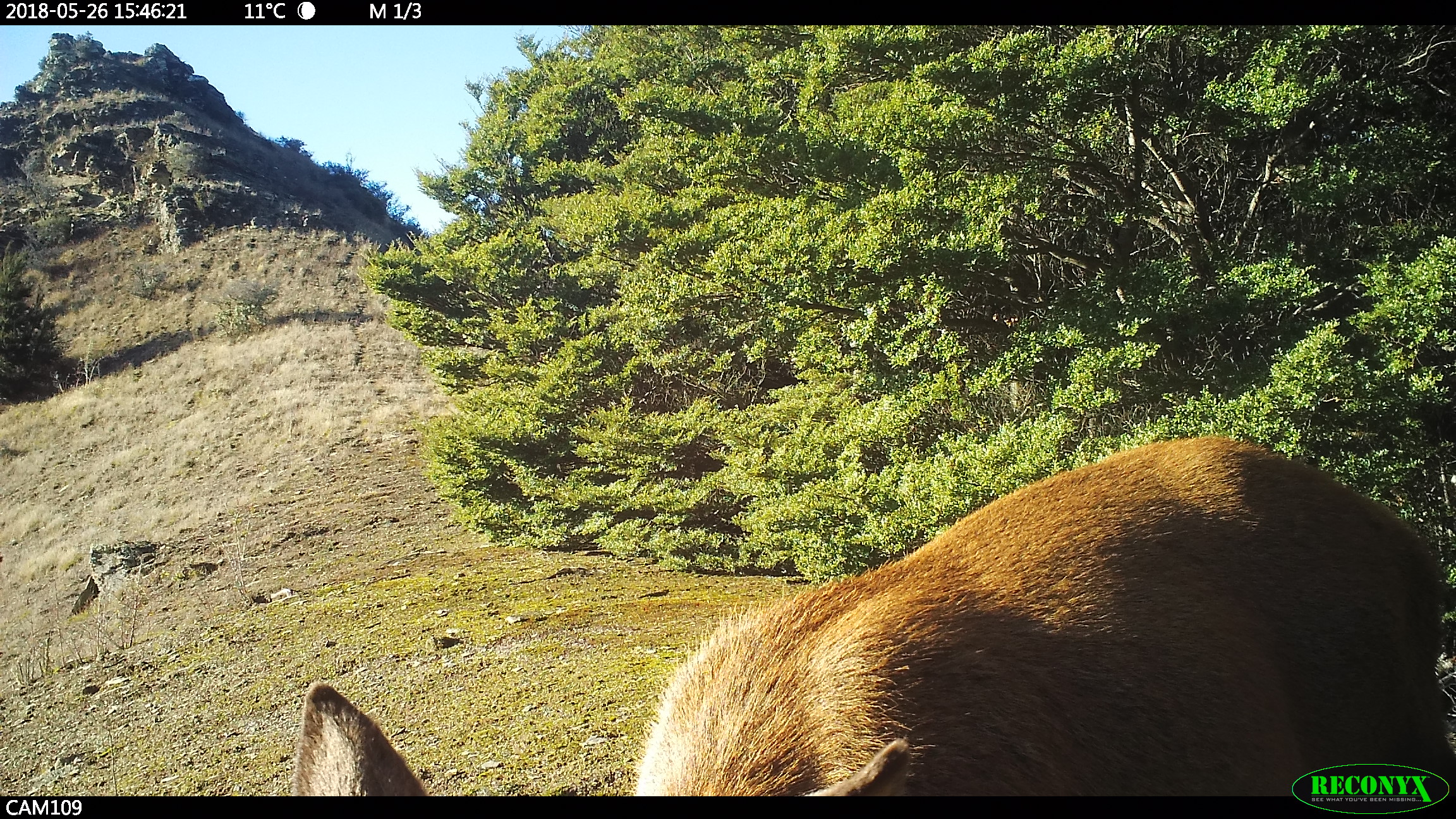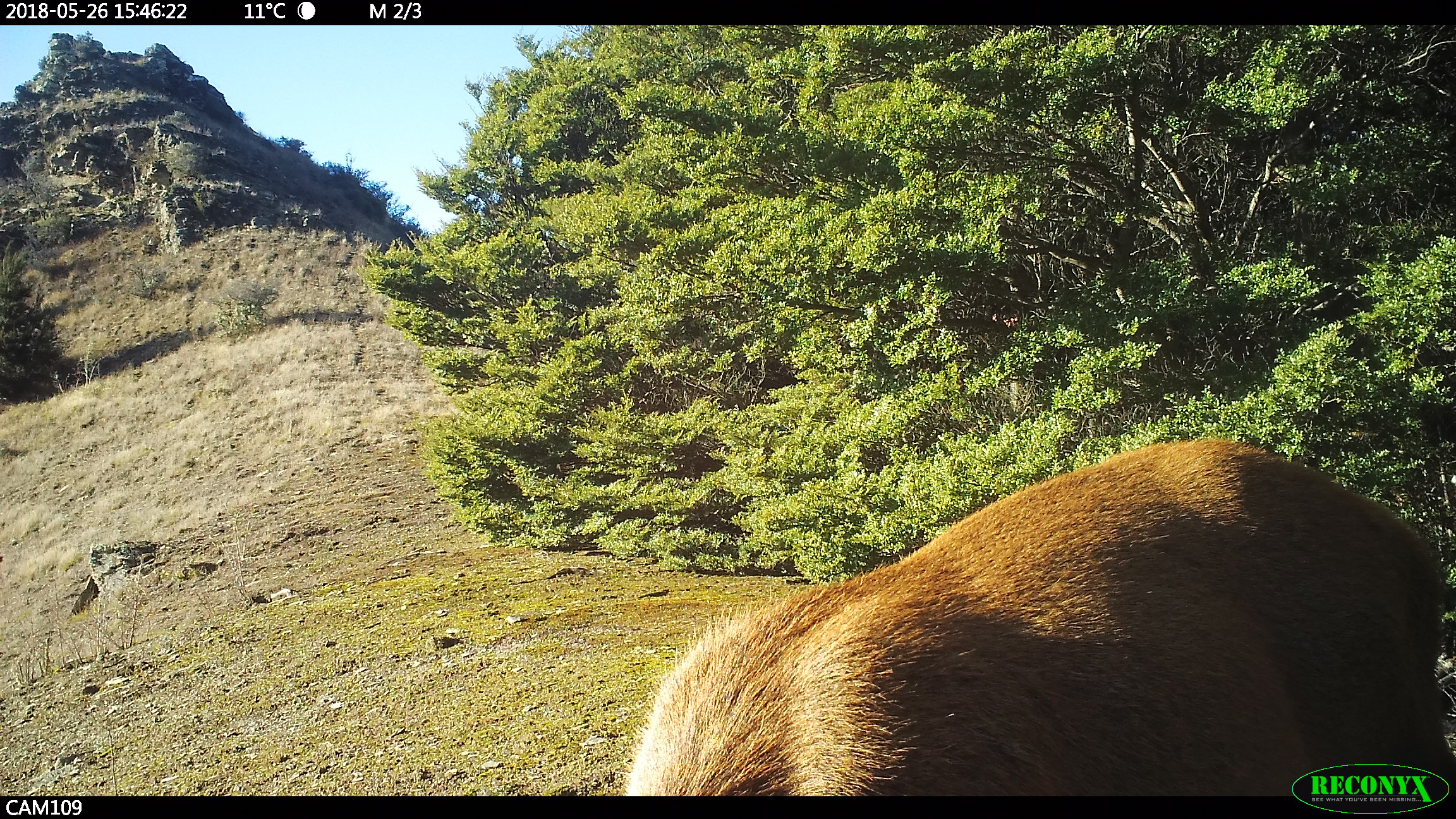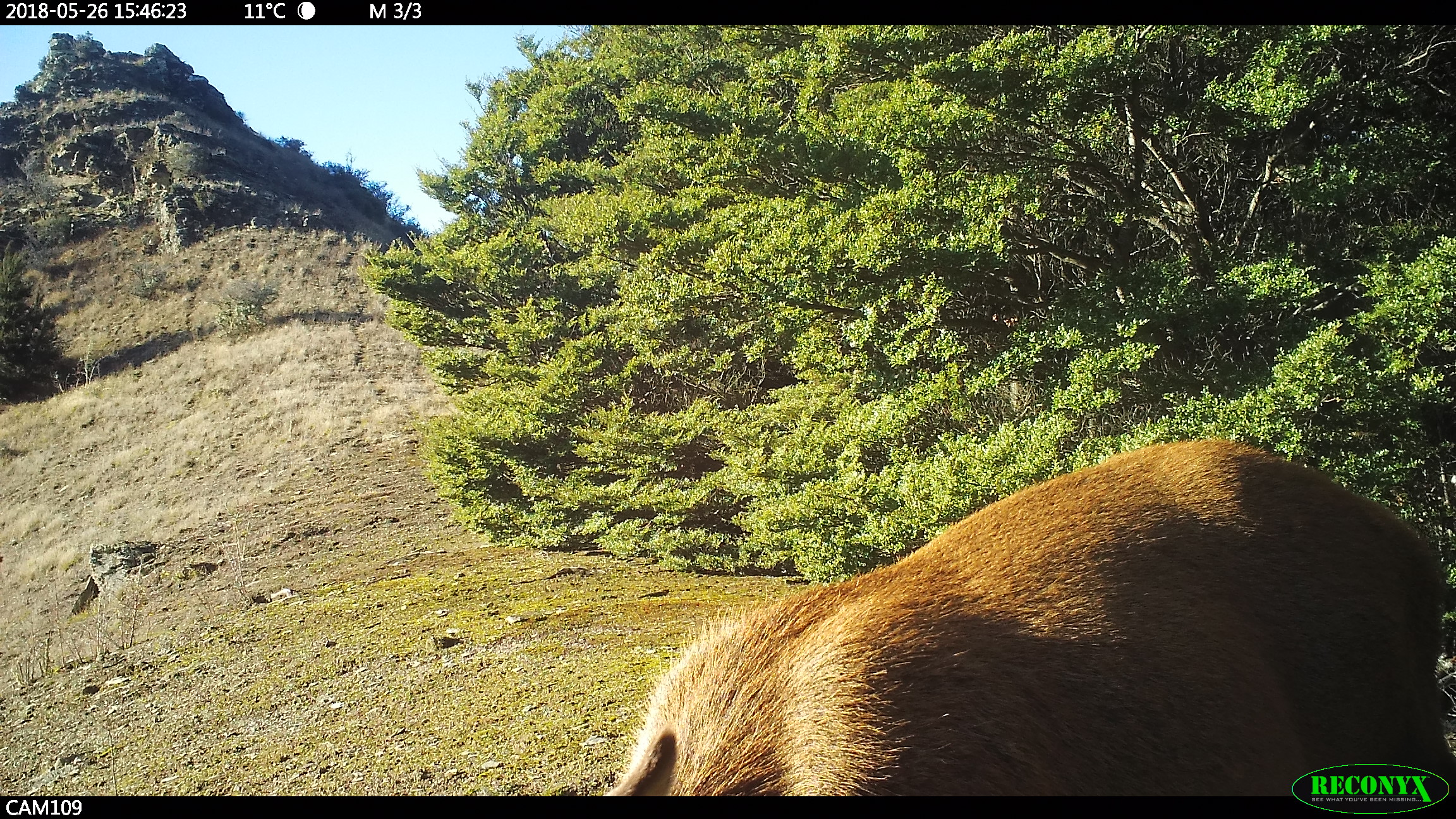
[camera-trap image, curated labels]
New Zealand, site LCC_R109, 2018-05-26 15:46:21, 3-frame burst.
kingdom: Animalia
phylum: Chordata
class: Mammalia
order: Artiodactyla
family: Cervidae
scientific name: Cervidae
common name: deer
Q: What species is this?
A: Deer (Cervidae).